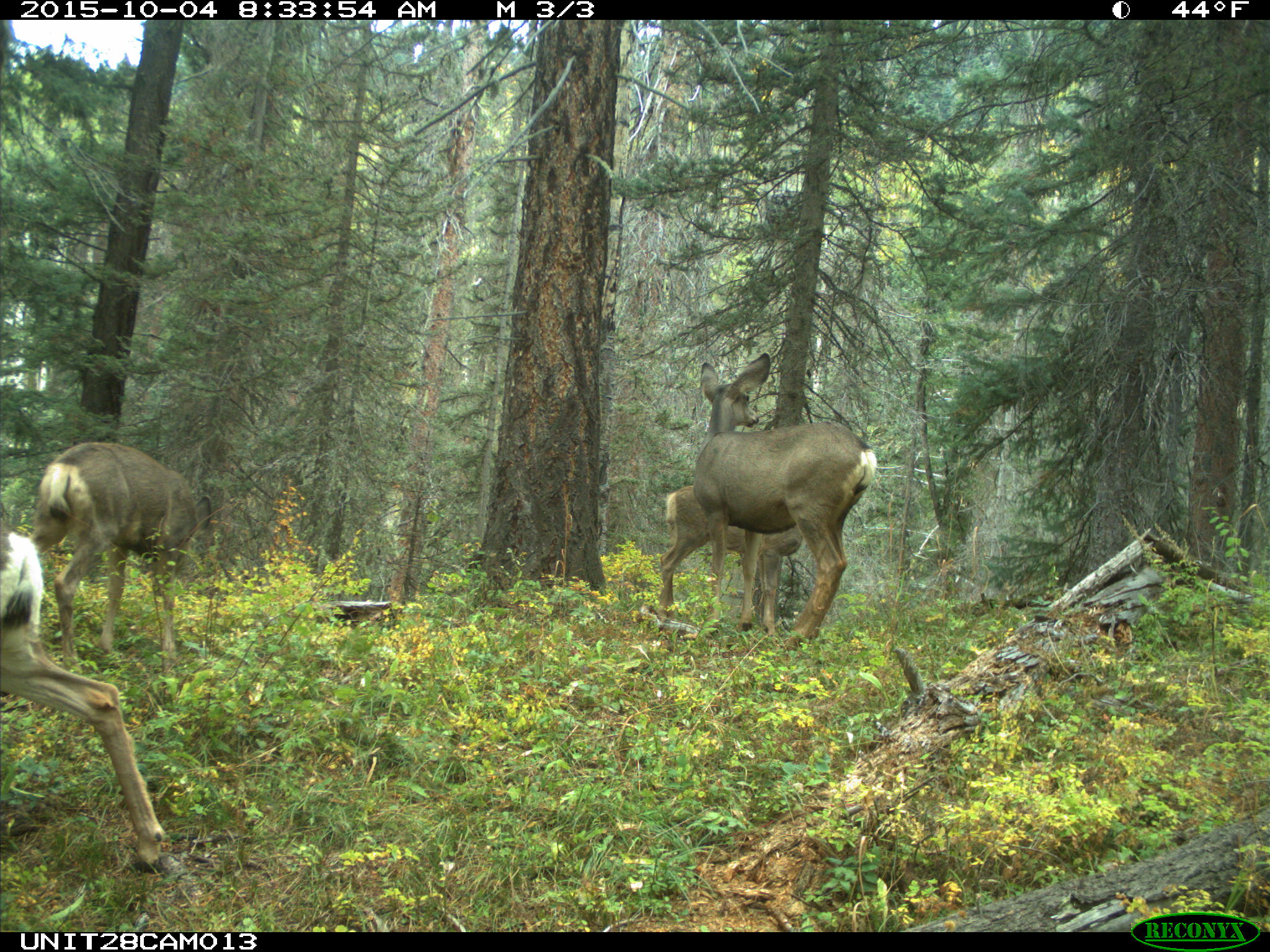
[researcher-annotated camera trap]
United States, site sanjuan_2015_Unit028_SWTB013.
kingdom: Animalia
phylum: Chordata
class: Mammalia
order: Artiodactyla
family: Cervidae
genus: Odocoileus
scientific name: Odocoileus hemionus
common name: mule deer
Odocoileus hemionus (mule deer).